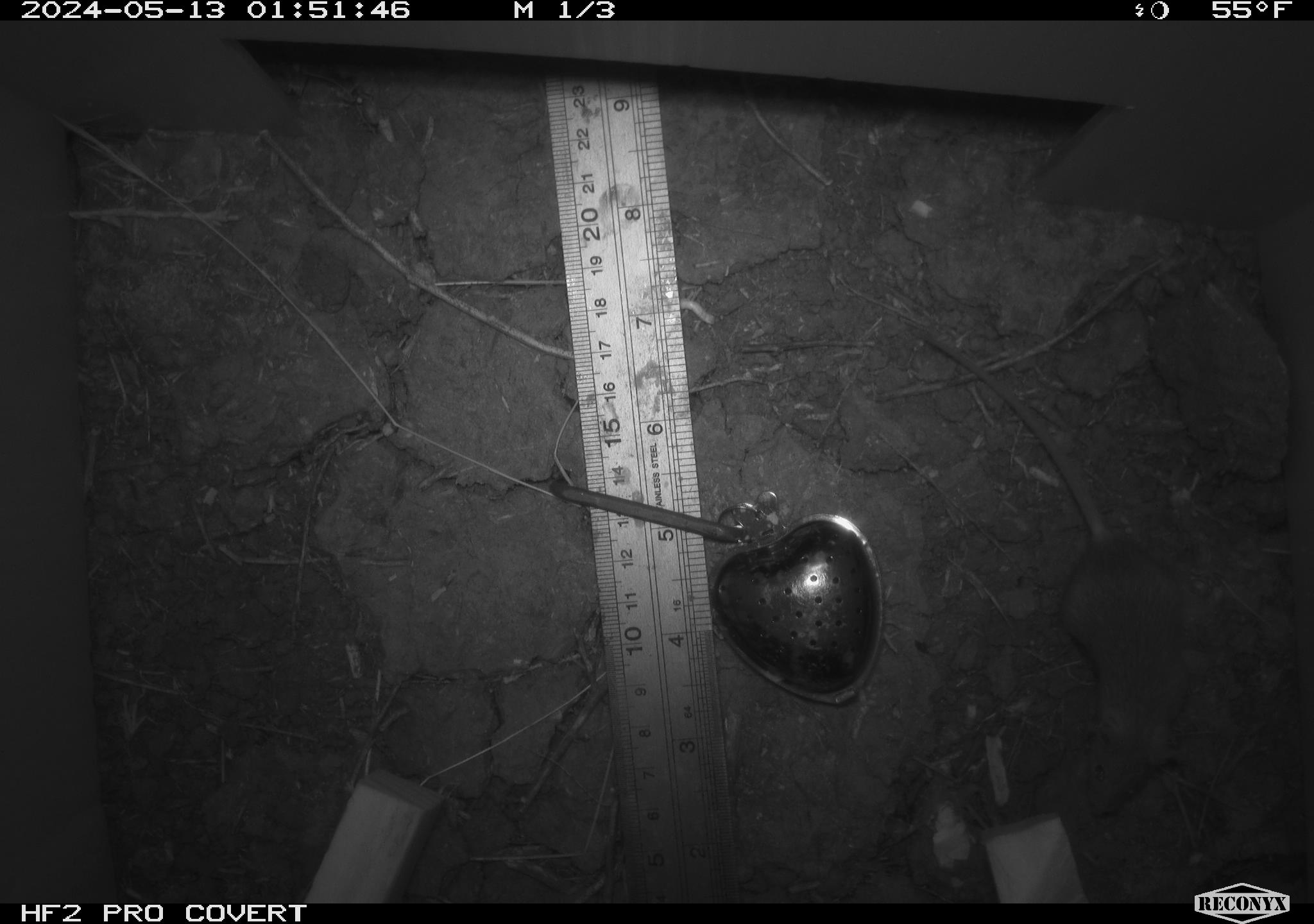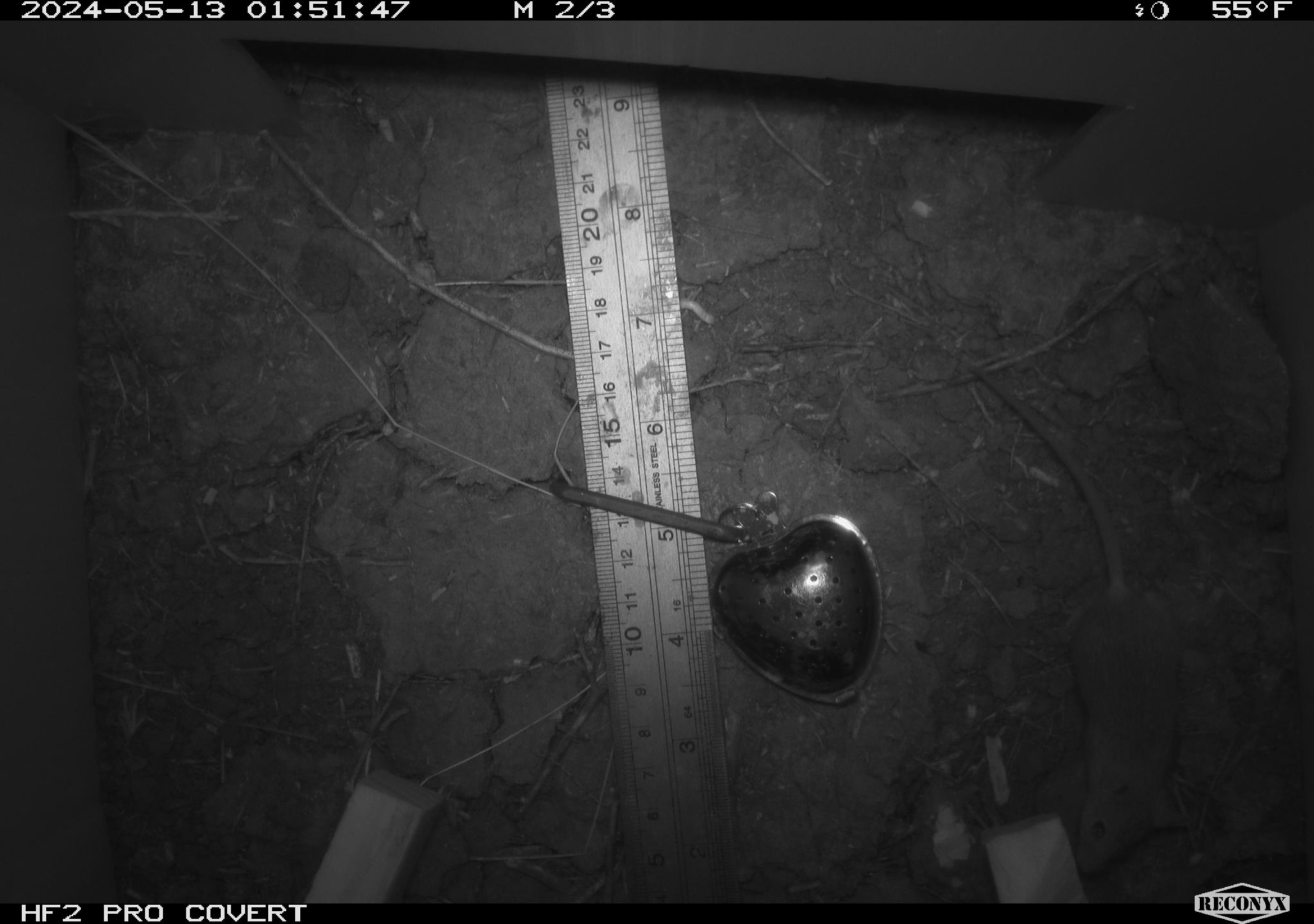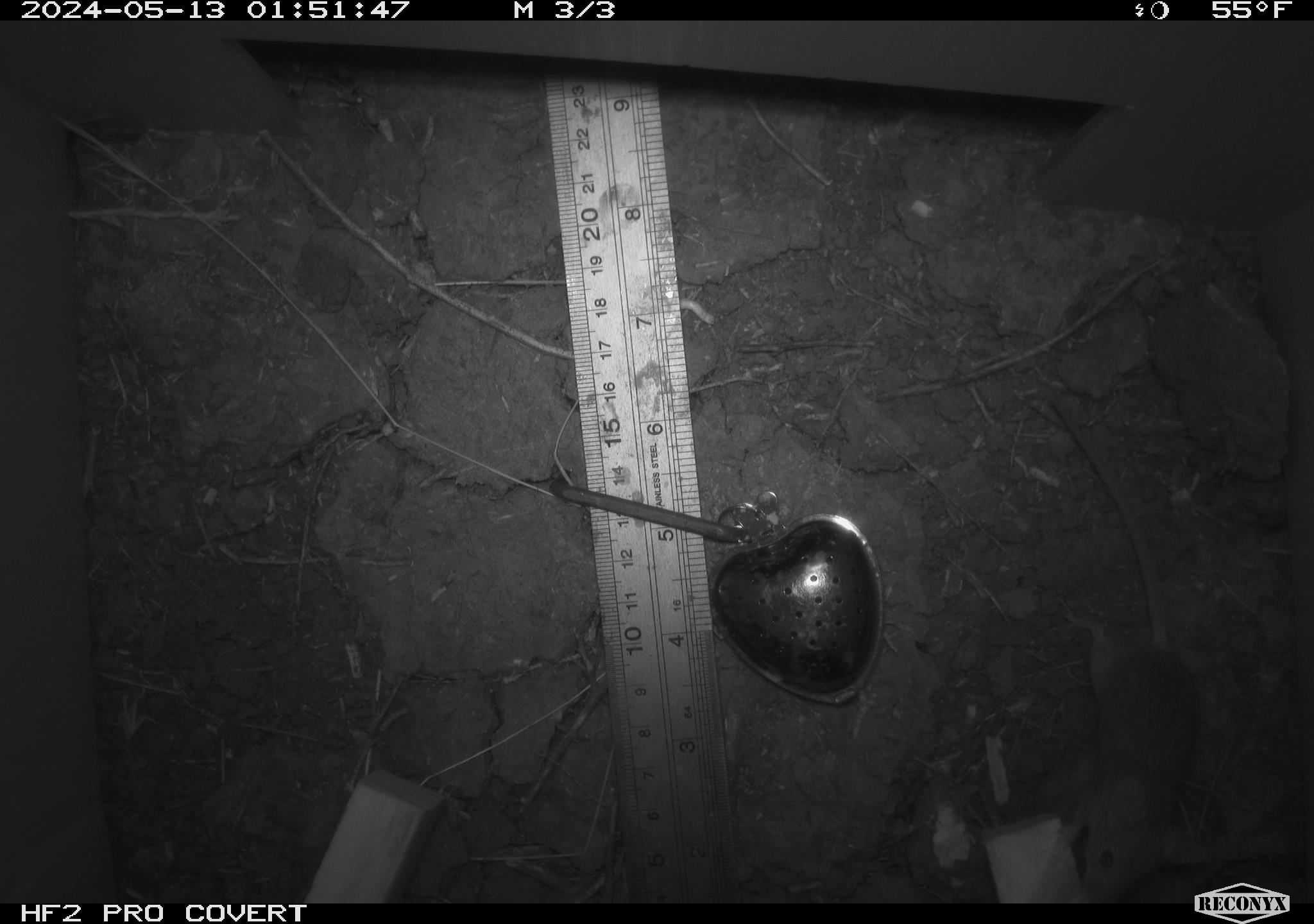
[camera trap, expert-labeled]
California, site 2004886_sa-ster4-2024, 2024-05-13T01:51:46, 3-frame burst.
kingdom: Animalia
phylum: Chordata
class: Mammalia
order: Rodentia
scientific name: Rodentia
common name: mouse species